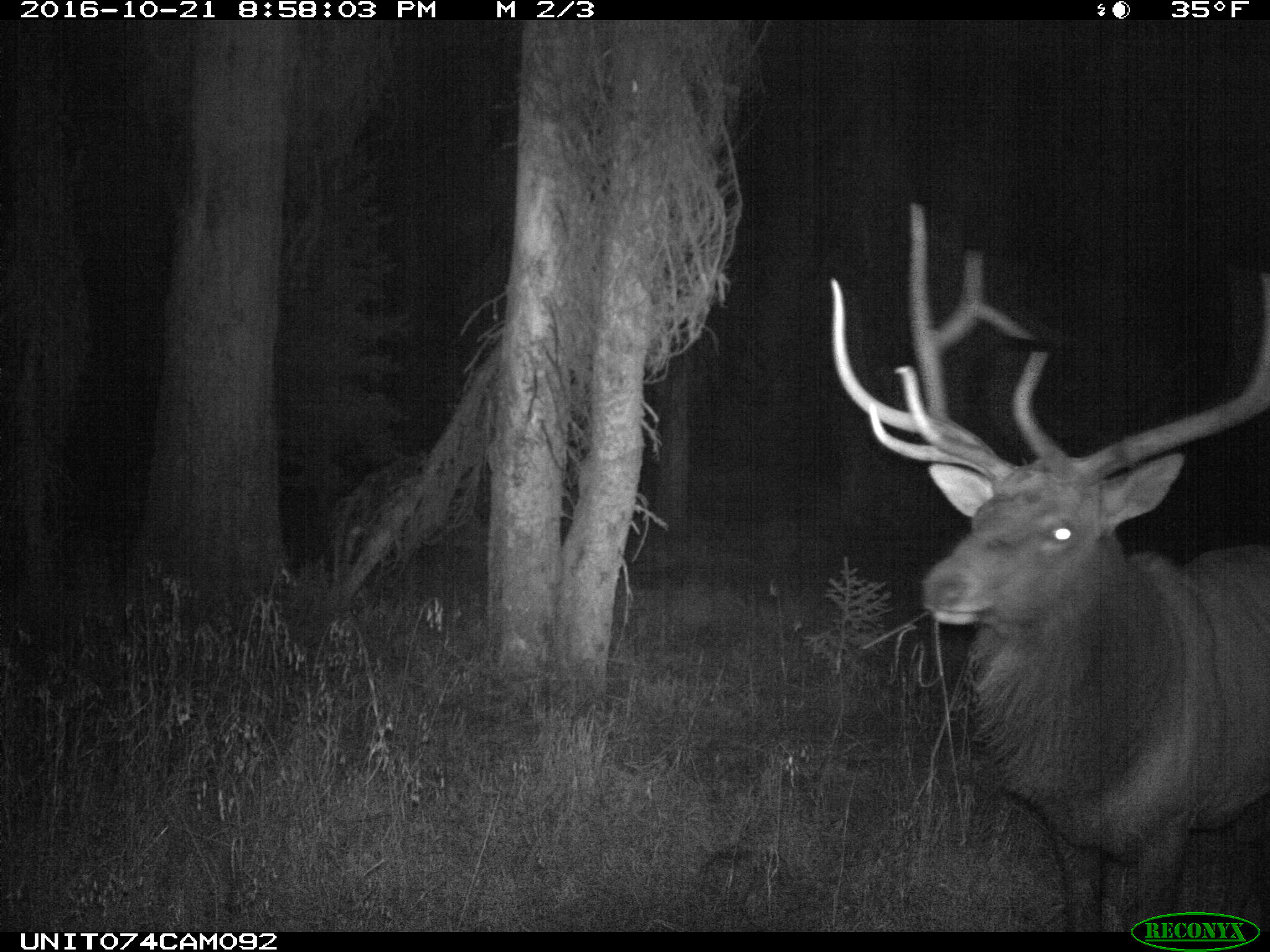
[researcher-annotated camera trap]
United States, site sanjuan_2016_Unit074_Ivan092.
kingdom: Animalia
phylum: Chordata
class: Mammalia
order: Artiodactyla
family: Cervidae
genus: Cervus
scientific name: Cervus elaphus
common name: red deer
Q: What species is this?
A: Cervus elaphus (red deer).